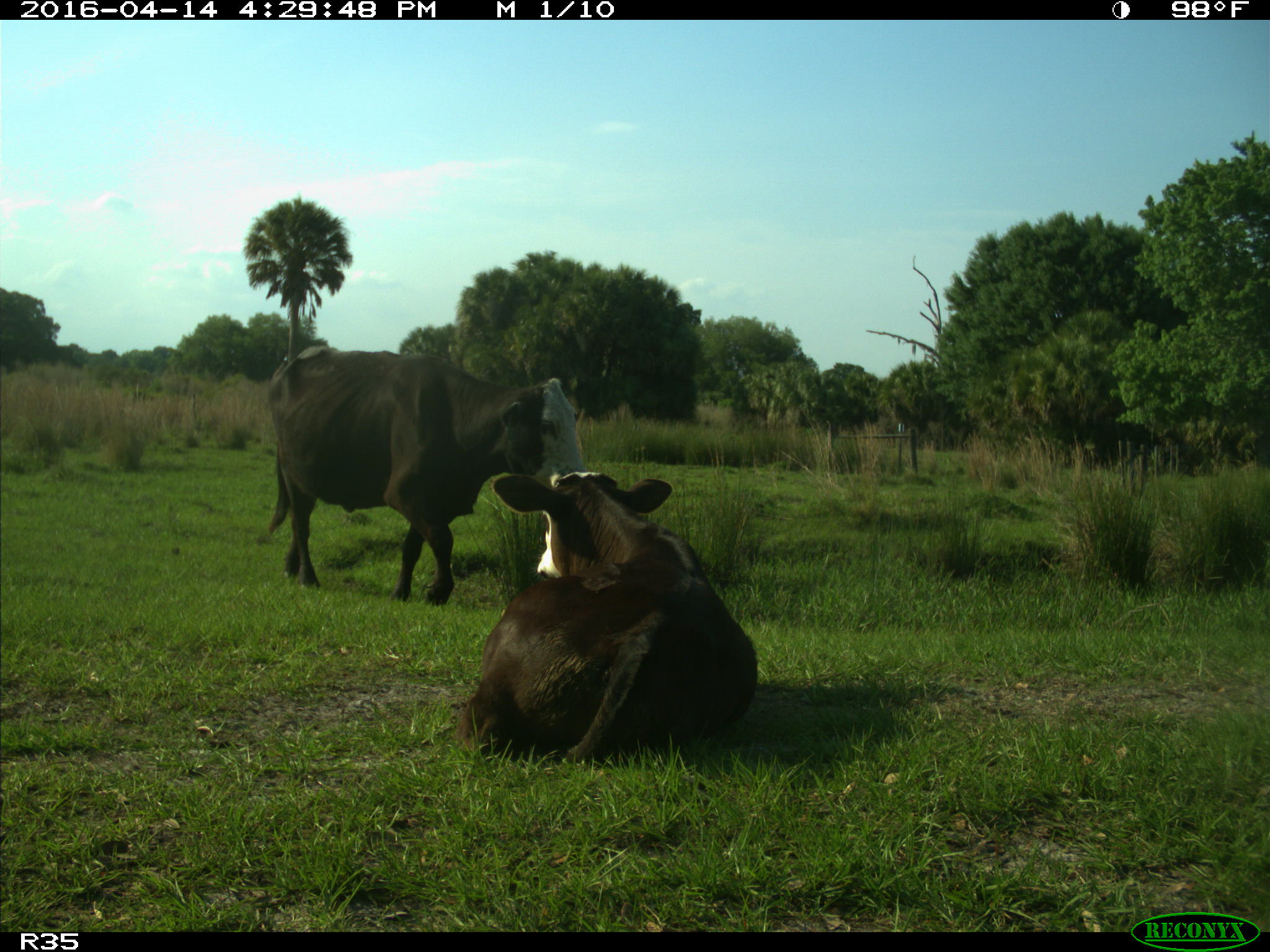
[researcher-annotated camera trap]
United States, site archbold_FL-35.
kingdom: Animalia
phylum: Chordata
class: Mammalia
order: Artiodactyla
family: Bovidae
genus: Bos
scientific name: Bos taurus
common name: domestic cow